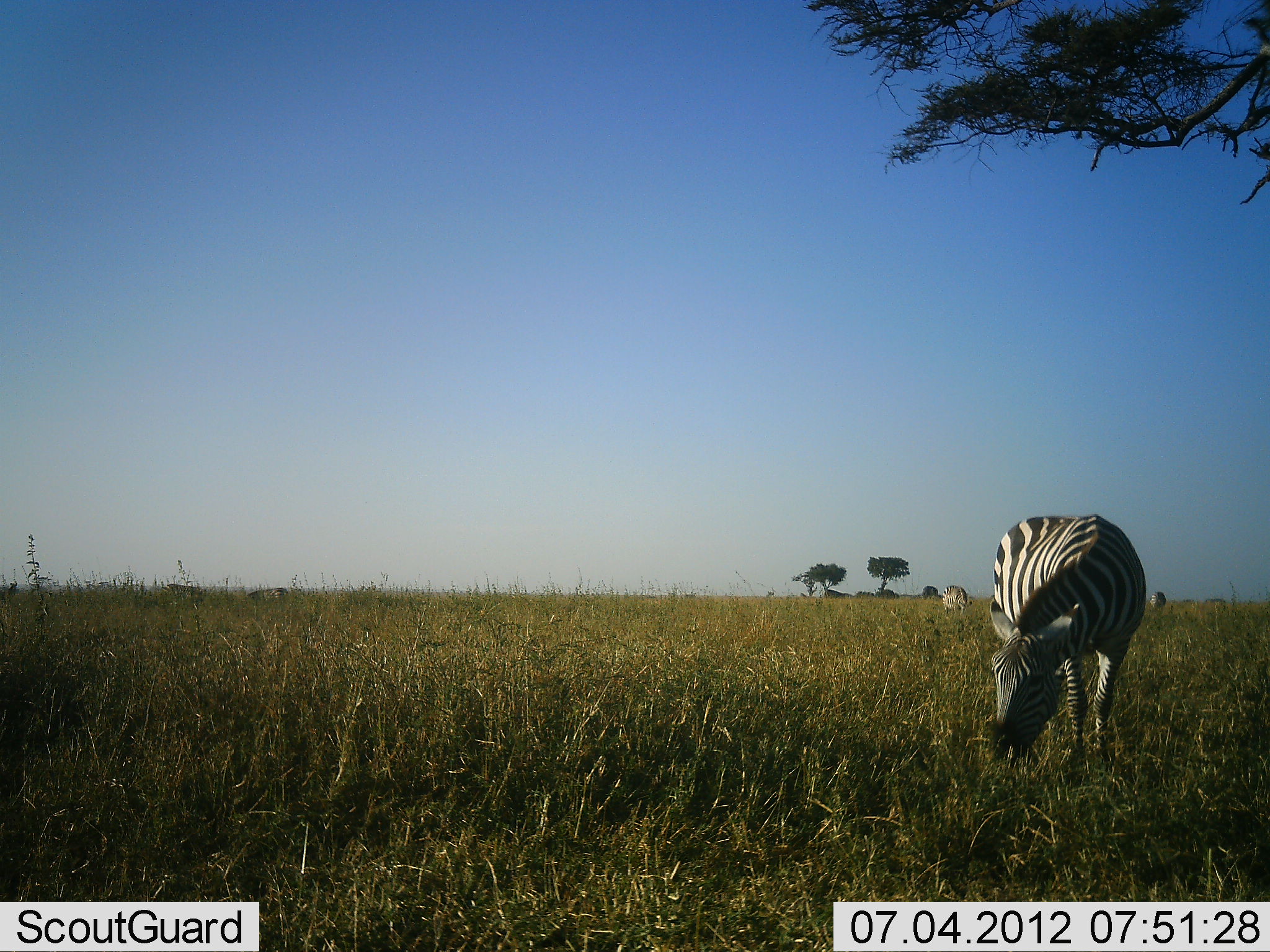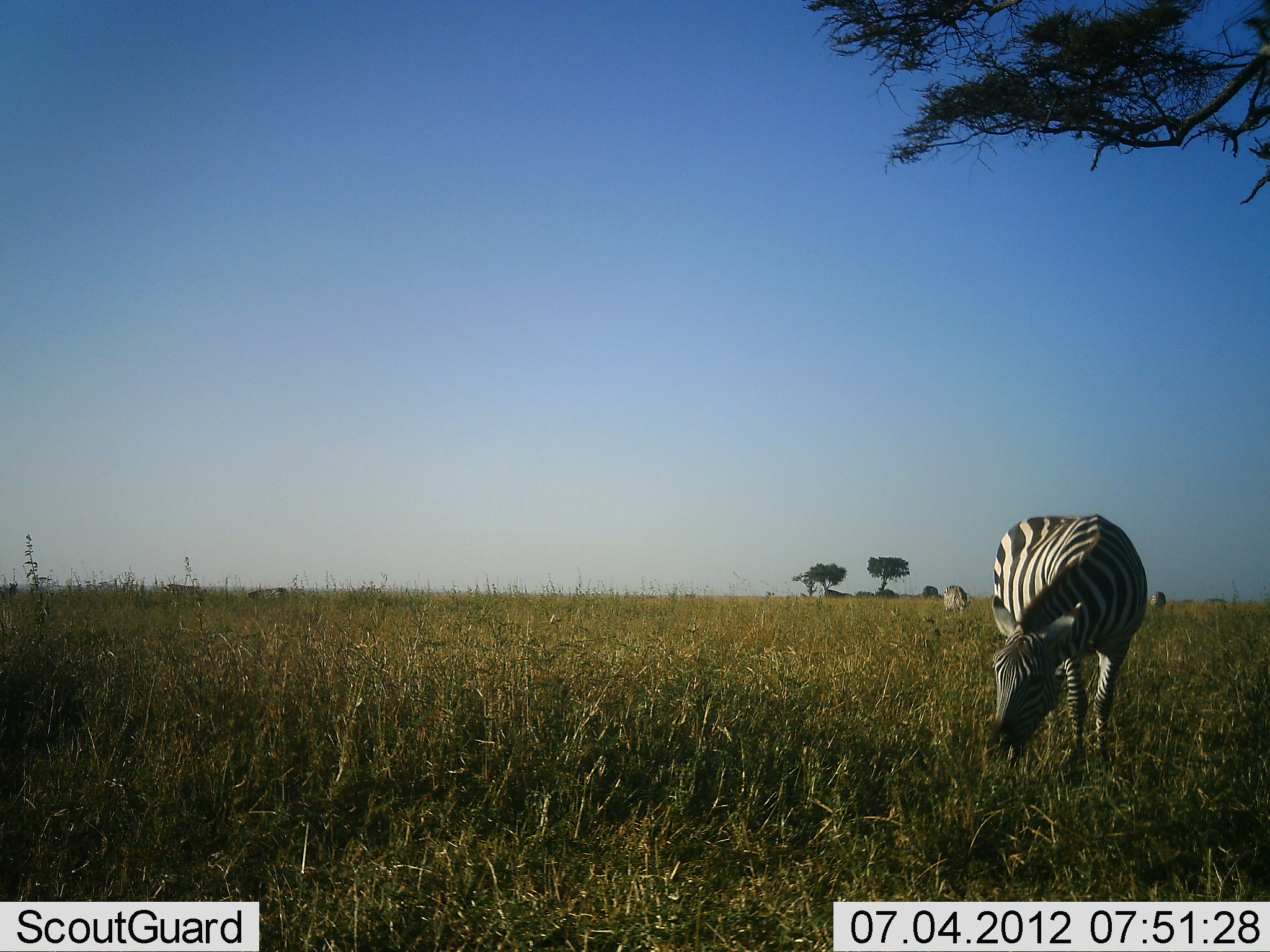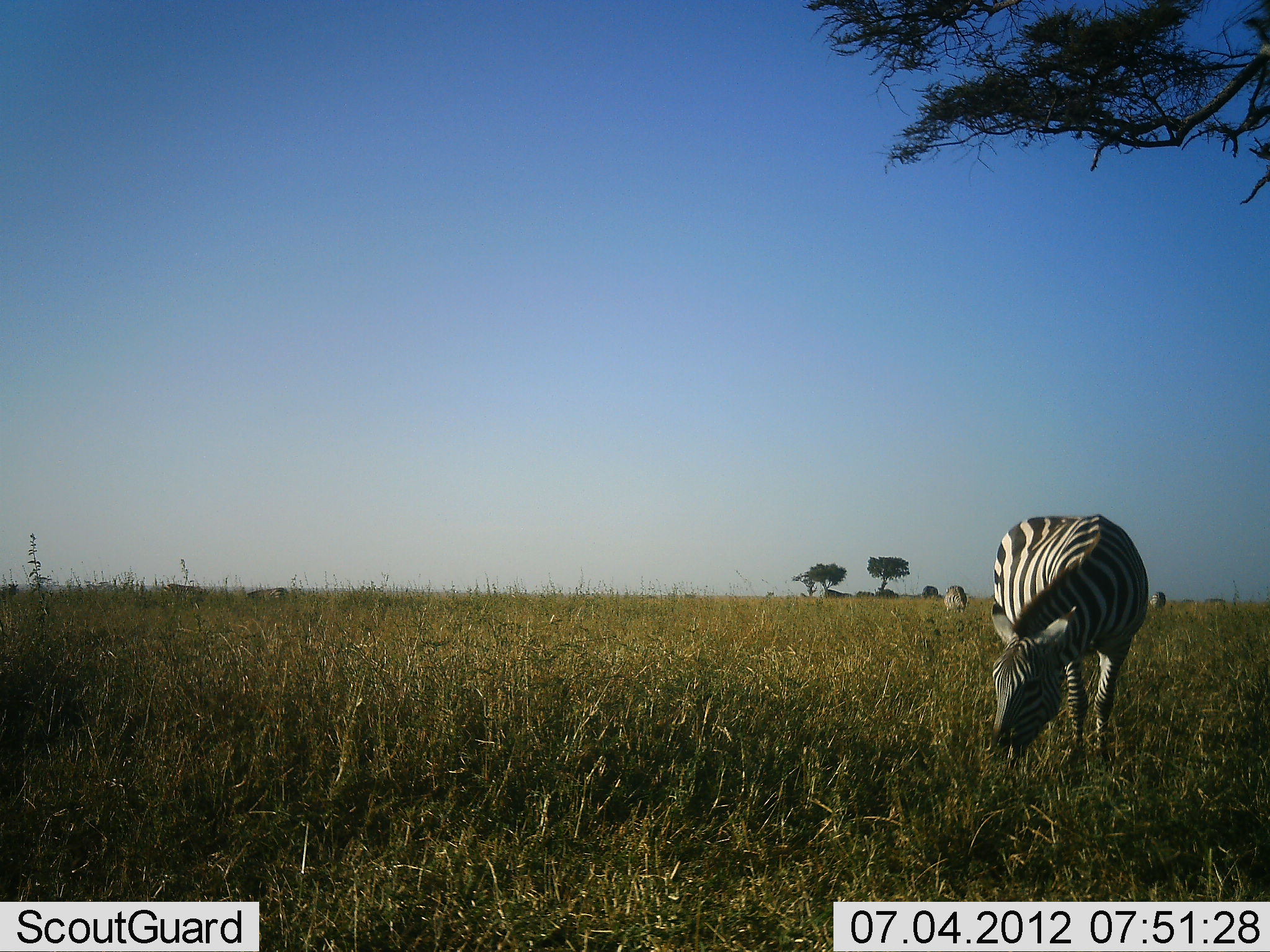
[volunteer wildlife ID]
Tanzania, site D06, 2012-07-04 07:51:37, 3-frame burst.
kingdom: Animalia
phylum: Chordata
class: Mammalia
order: Perissodactyla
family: Equidae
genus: Equus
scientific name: Equus quagga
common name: plains zebra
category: zebra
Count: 3.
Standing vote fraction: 20%.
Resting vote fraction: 0%.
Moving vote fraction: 10%.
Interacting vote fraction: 0%.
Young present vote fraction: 0%.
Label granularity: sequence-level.